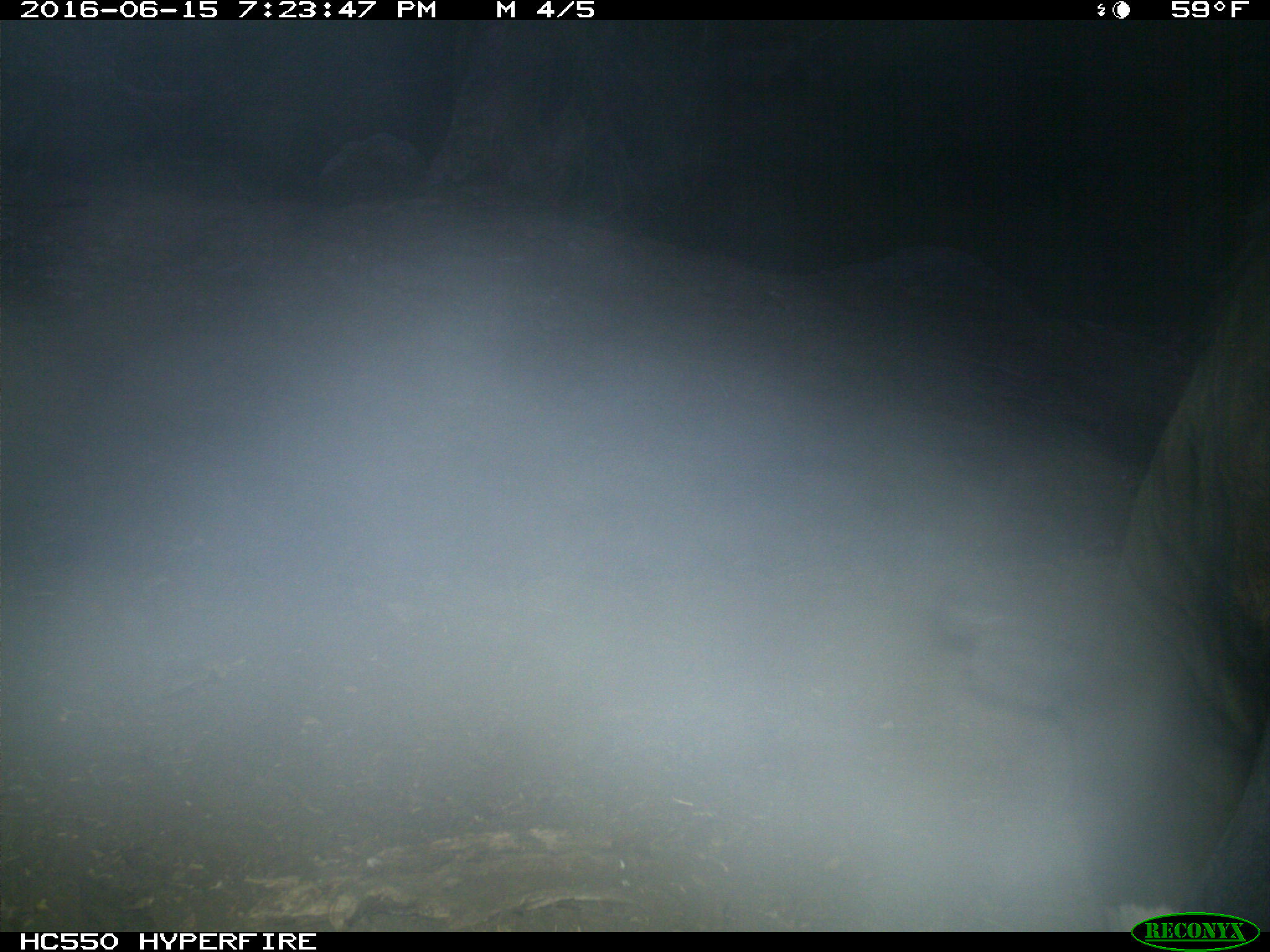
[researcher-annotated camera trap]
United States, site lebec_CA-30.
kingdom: Animalia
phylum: Chordata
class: Mammalia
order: Artiodactyla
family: Bovidae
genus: Bos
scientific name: Bos taurus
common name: domestic cow